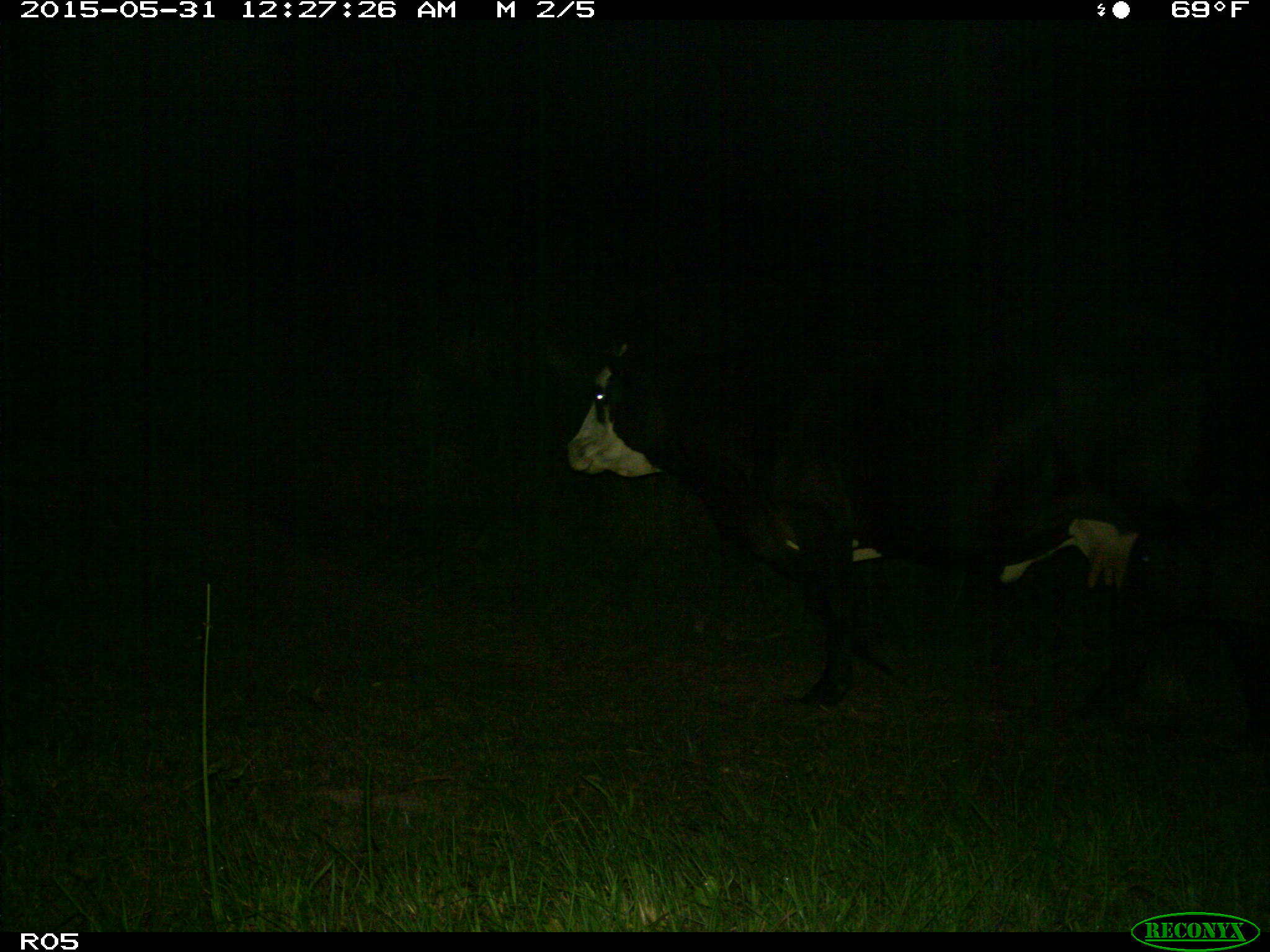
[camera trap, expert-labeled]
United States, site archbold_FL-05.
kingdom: Animalia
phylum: Chordata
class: Mammalia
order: Artiodactyla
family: Bovidae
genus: Bos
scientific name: Bos taurus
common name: domestic cow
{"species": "Bos taurus (domestic cow)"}